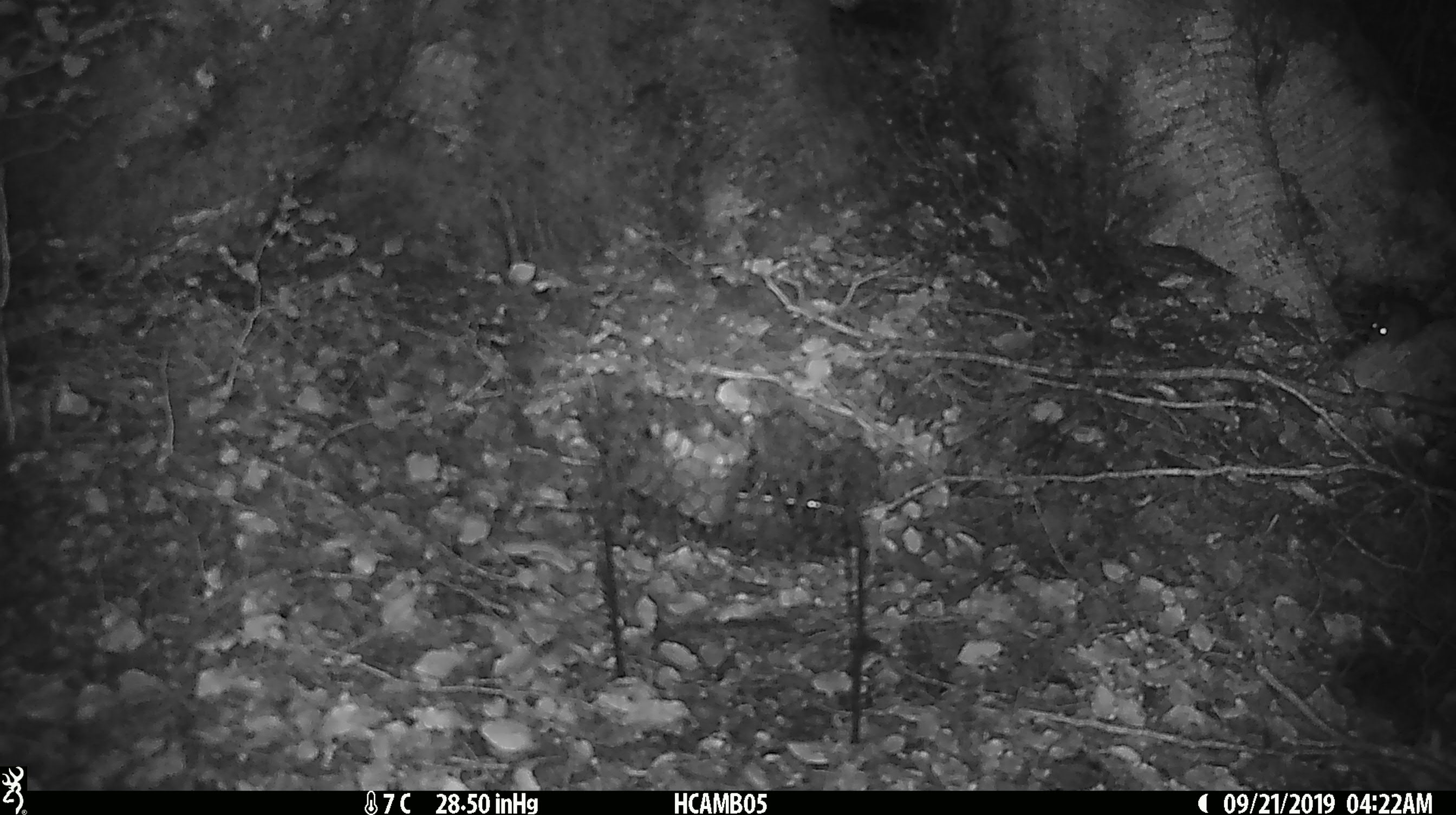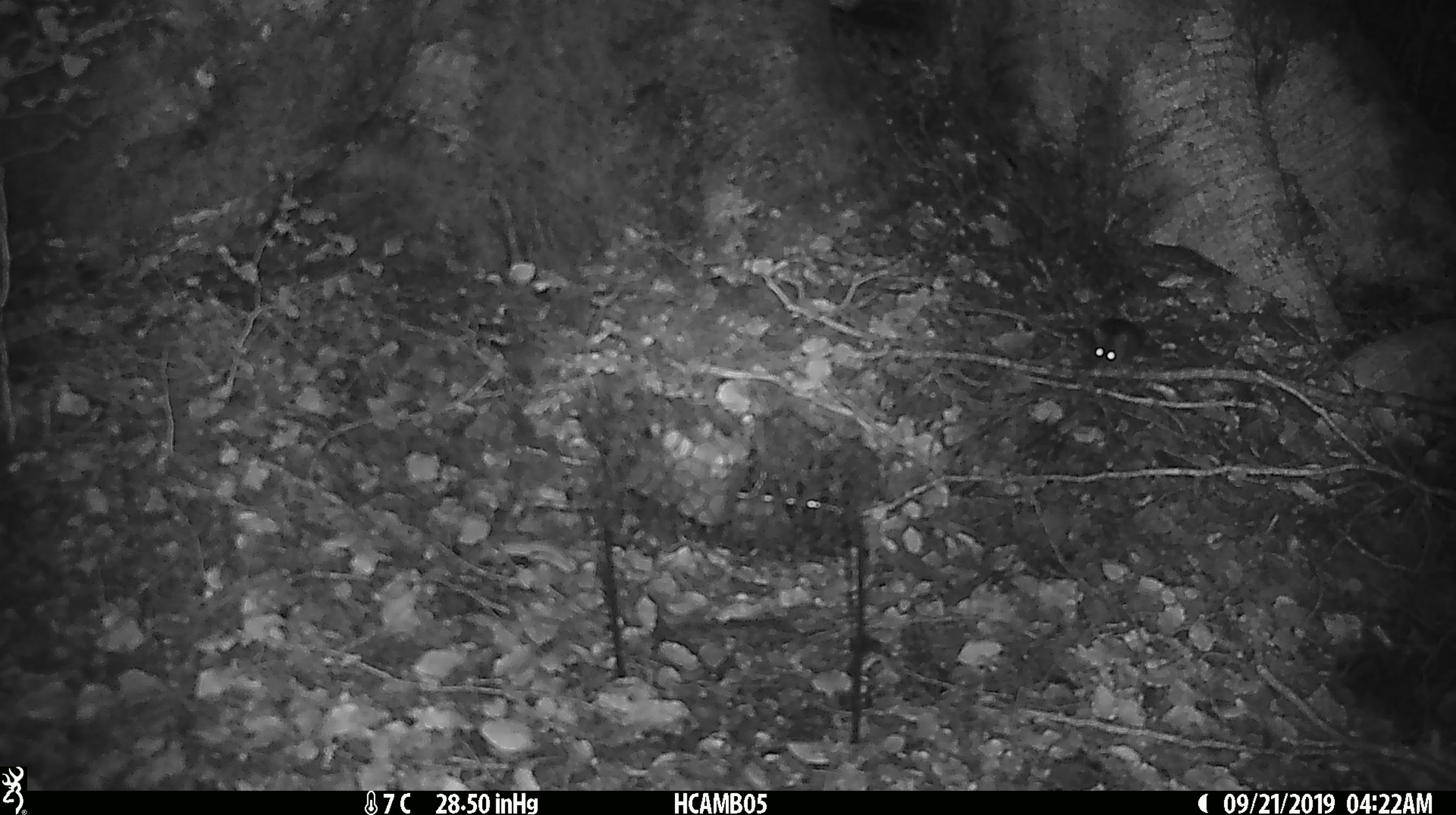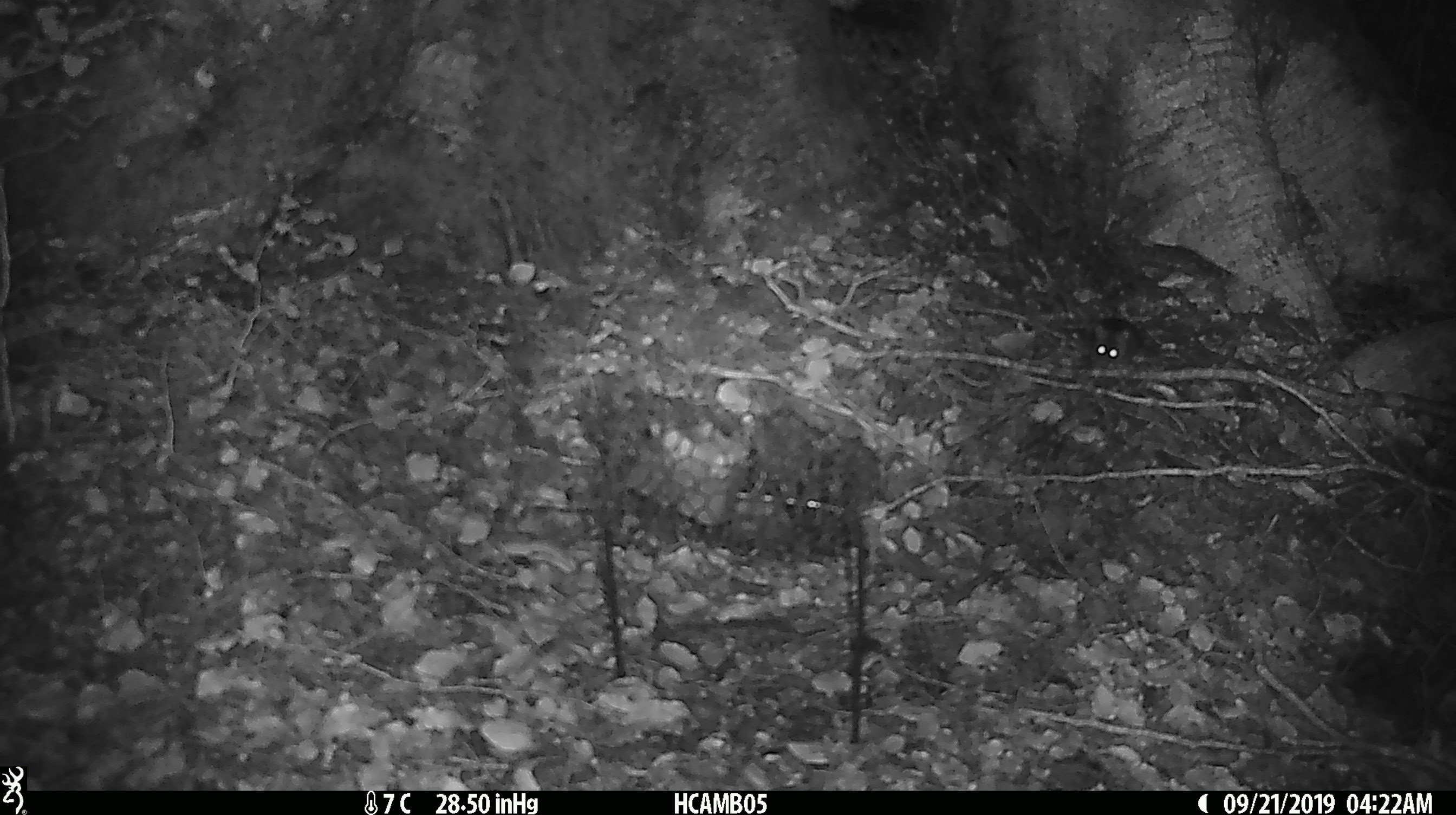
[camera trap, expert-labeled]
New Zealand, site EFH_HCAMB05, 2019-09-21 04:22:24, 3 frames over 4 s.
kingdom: Animalia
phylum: Chordata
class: Mammalia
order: Rodentia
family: Muridae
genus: Mus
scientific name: Mus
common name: mouse